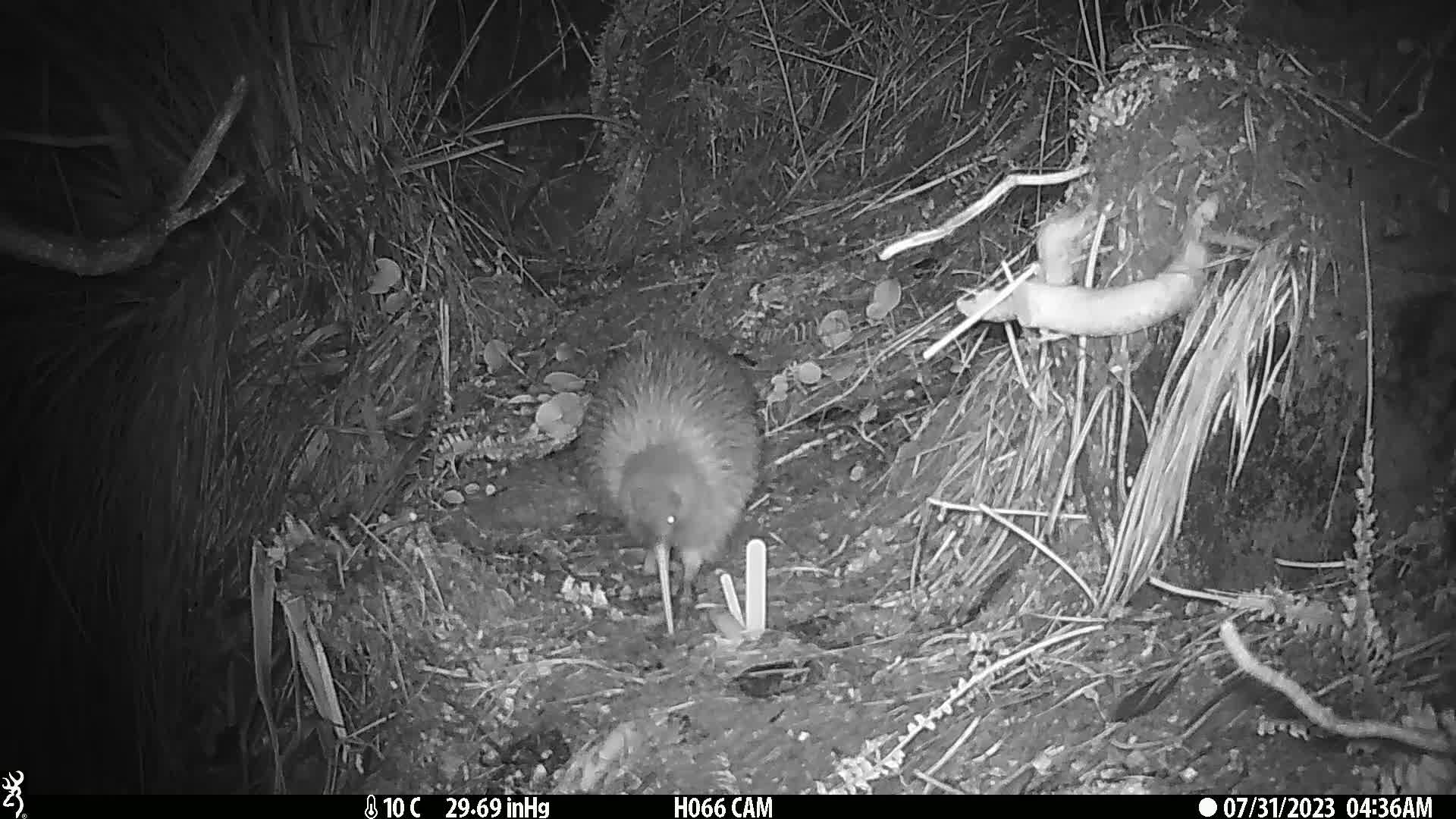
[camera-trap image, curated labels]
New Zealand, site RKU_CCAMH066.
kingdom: Animalia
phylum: Chordata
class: Aves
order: Apterygiformes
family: Apterygidae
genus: Apteryx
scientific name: Apteryx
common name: kiwi